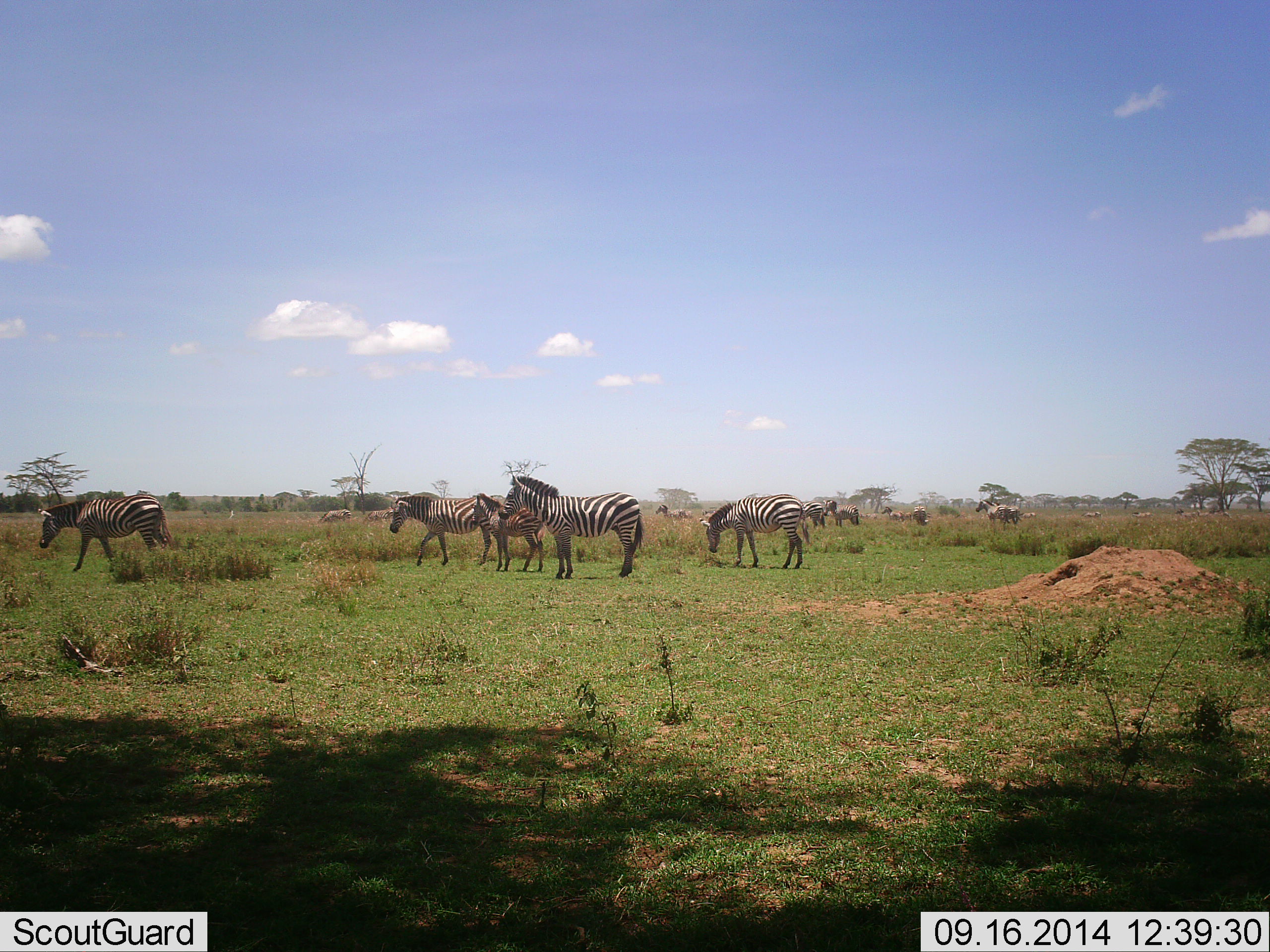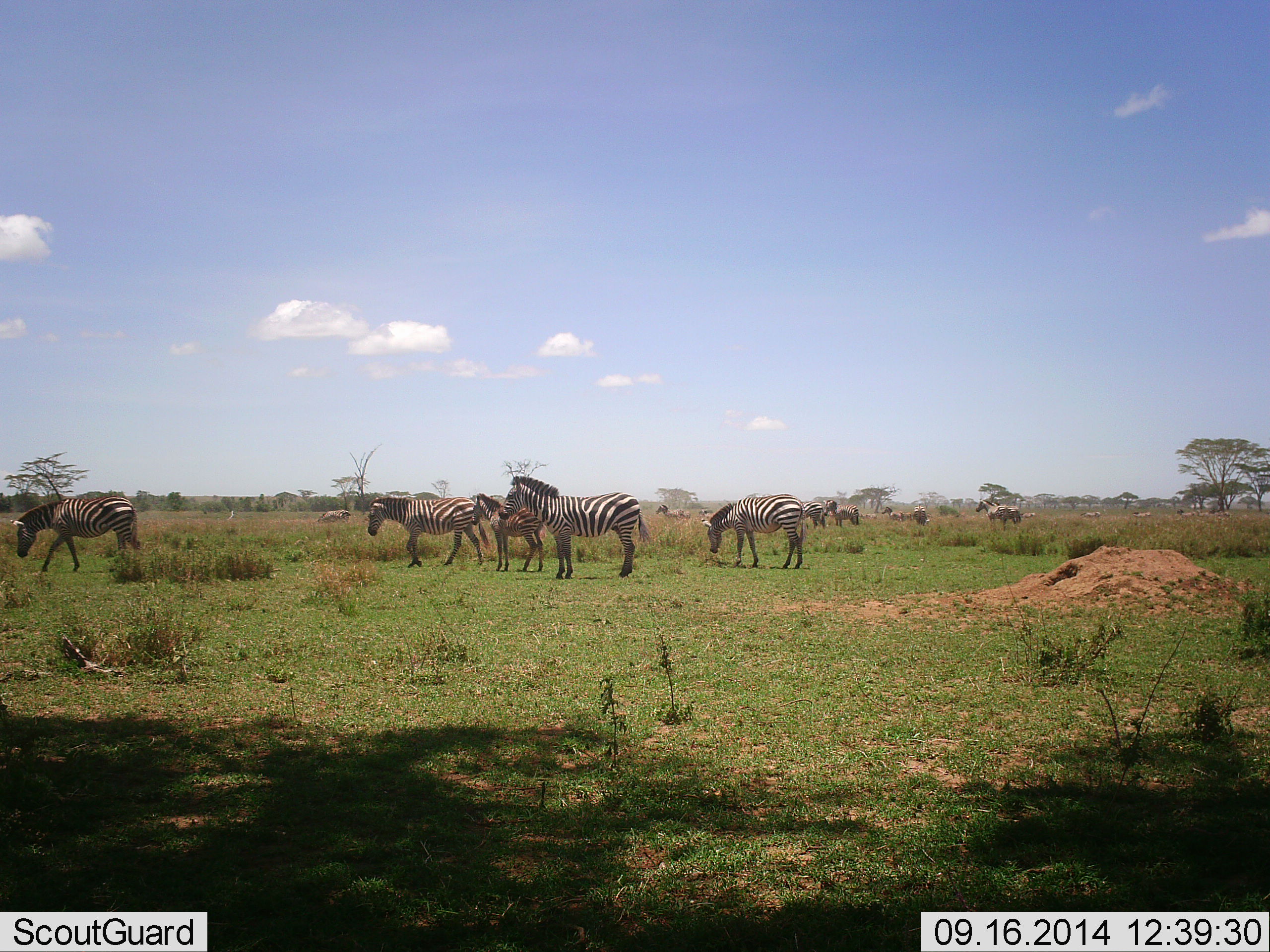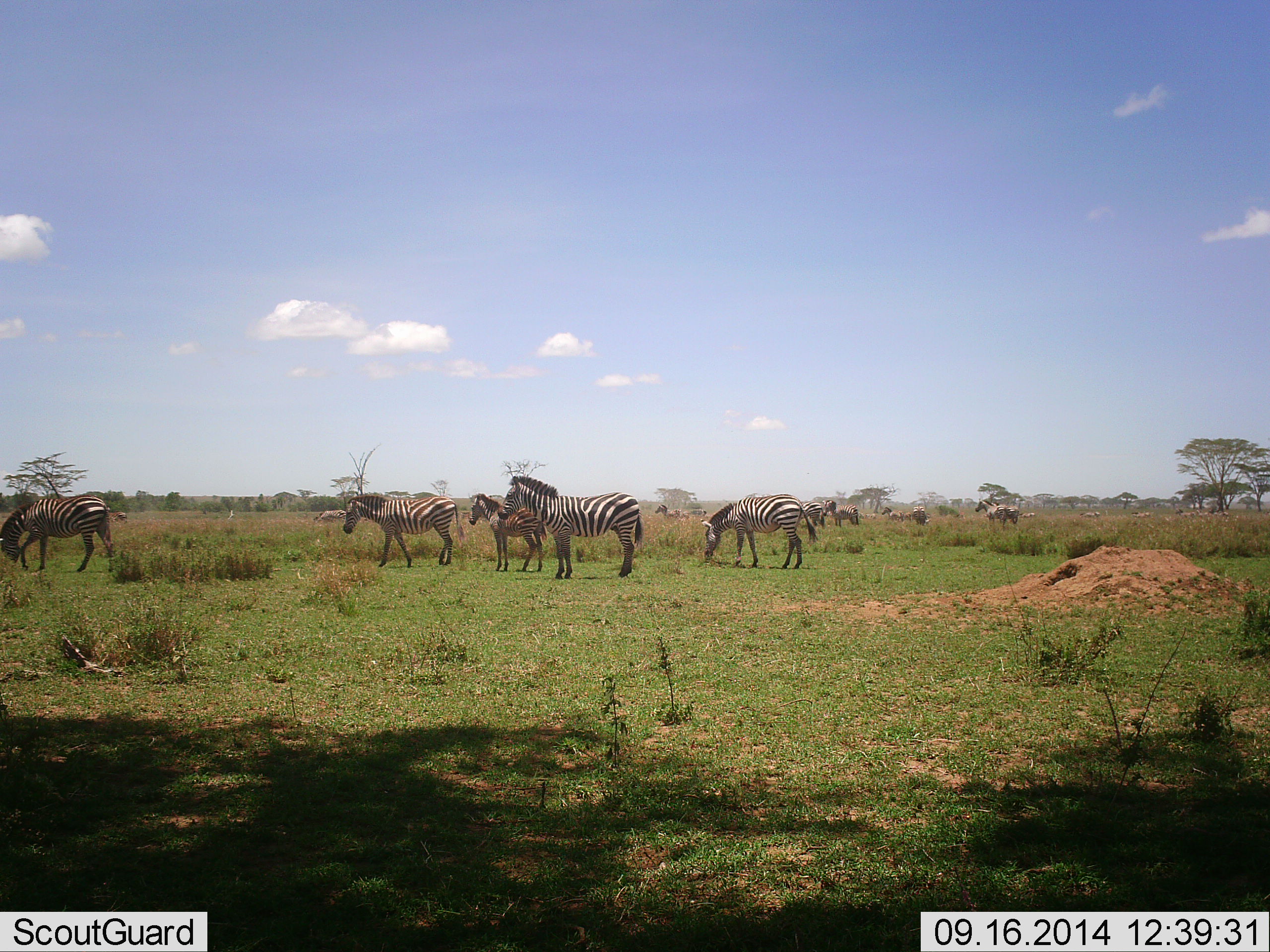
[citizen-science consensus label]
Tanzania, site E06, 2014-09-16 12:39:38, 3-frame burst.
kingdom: Animalia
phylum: Chordata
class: Mammalia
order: Perissodactyla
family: Equidae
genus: Equus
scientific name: Equus quagga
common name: plains zebra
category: zebra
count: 11-50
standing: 100%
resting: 0%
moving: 100%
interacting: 0%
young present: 91%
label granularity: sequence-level